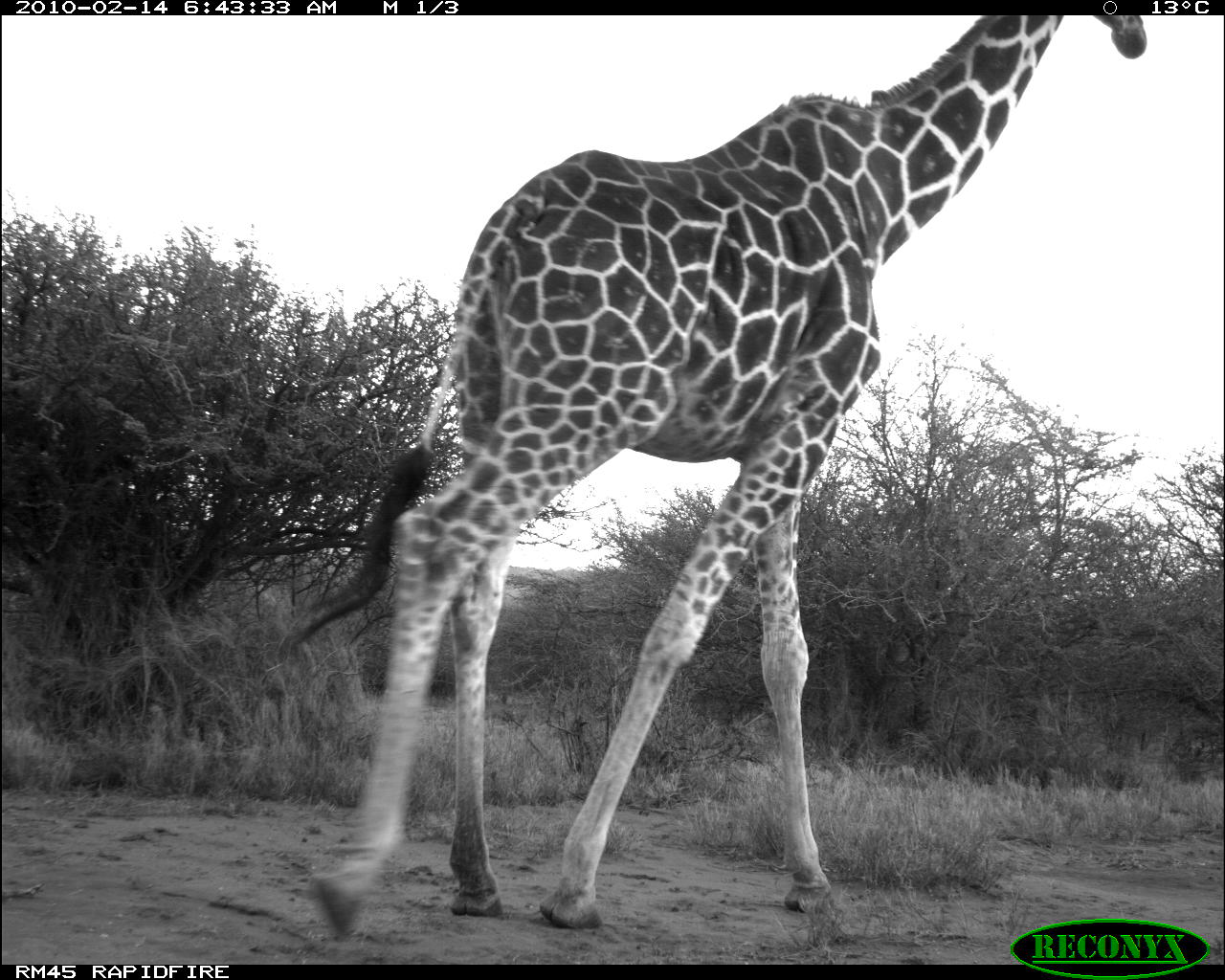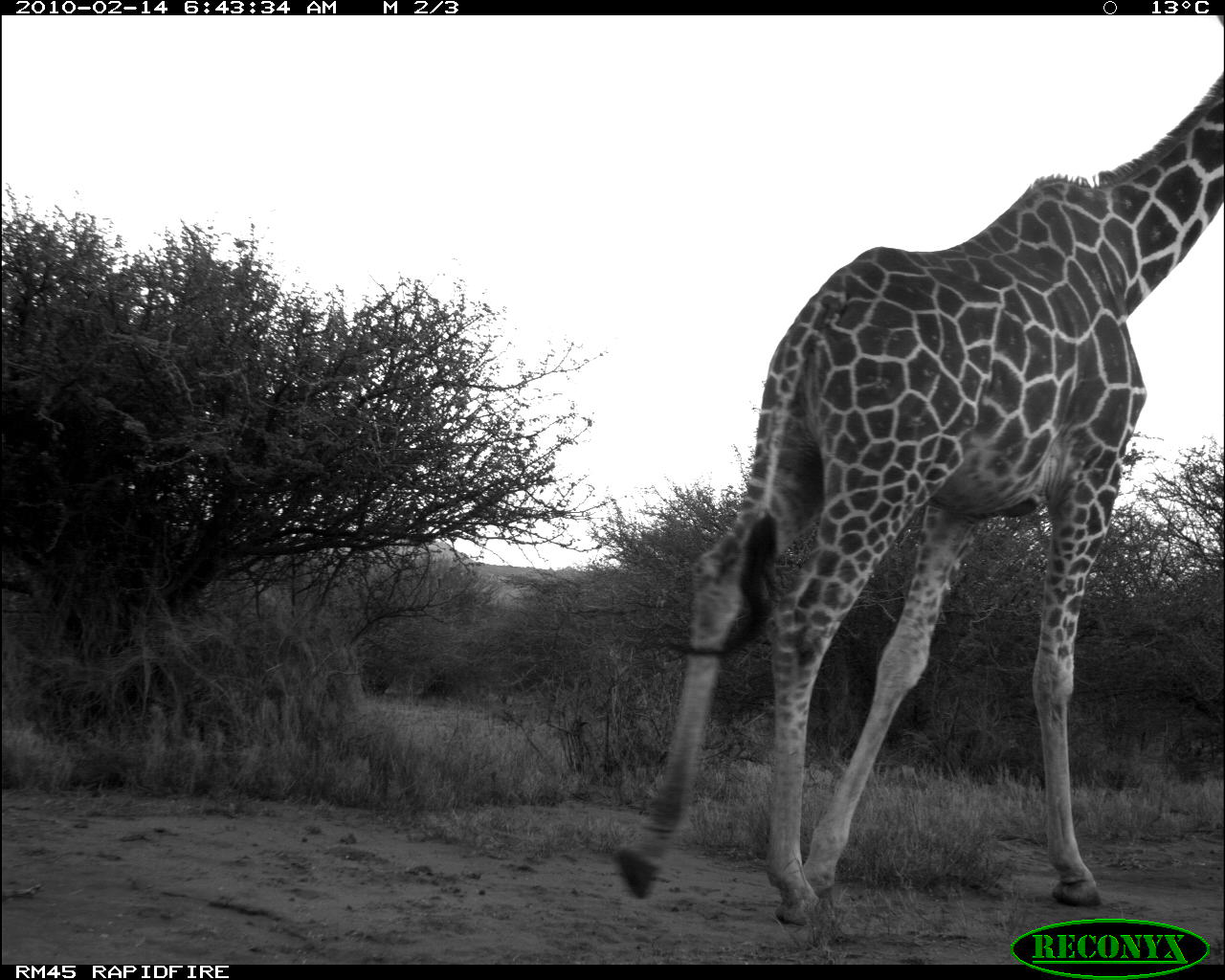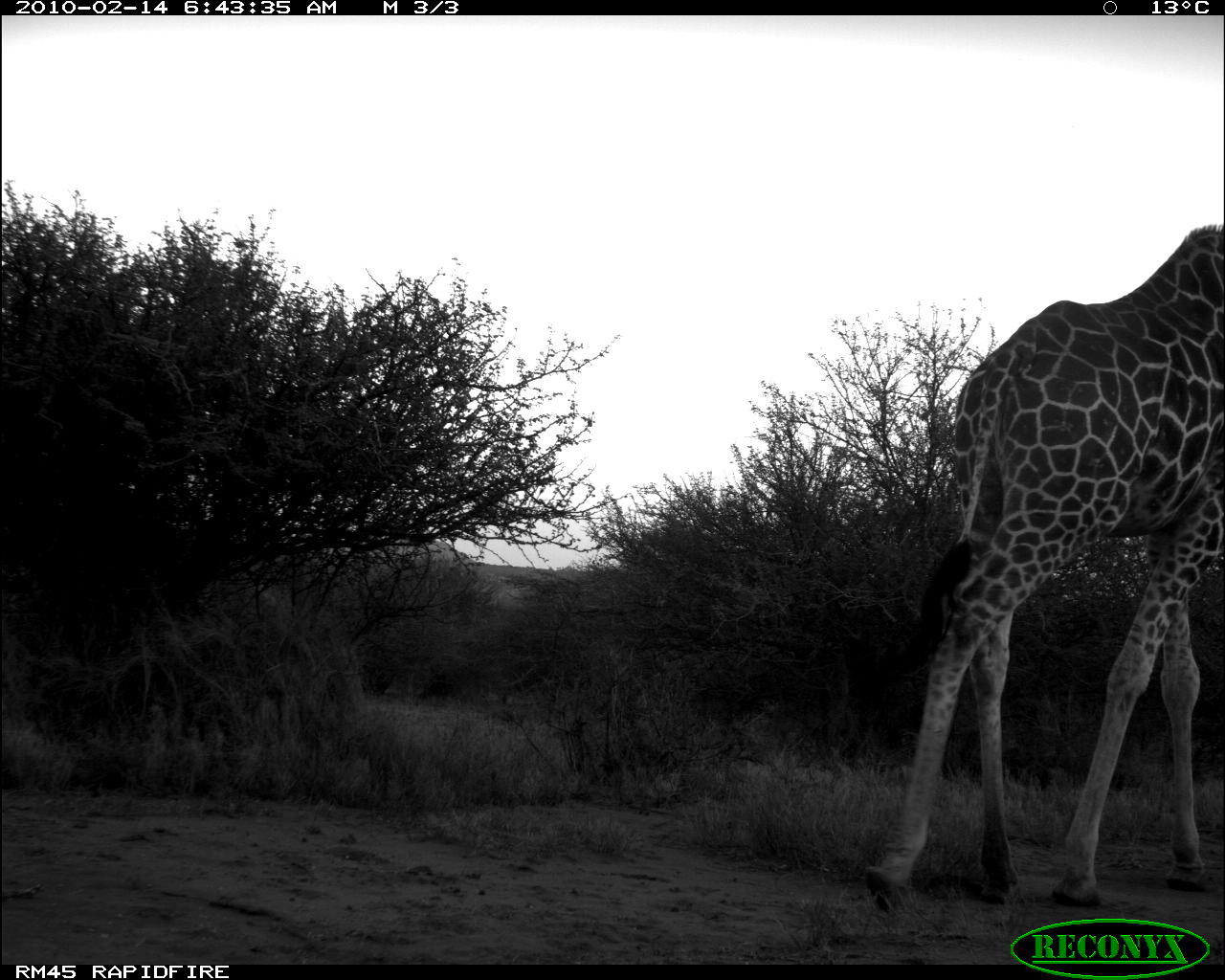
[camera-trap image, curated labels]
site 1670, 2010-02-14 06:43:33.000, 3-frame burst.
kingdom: Animalia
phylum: Chordata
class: Mammalia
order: Artiodactyla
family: Giraffidae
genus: Giraffa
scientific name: Giraffa camelopardalis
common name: giraffe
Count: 1.